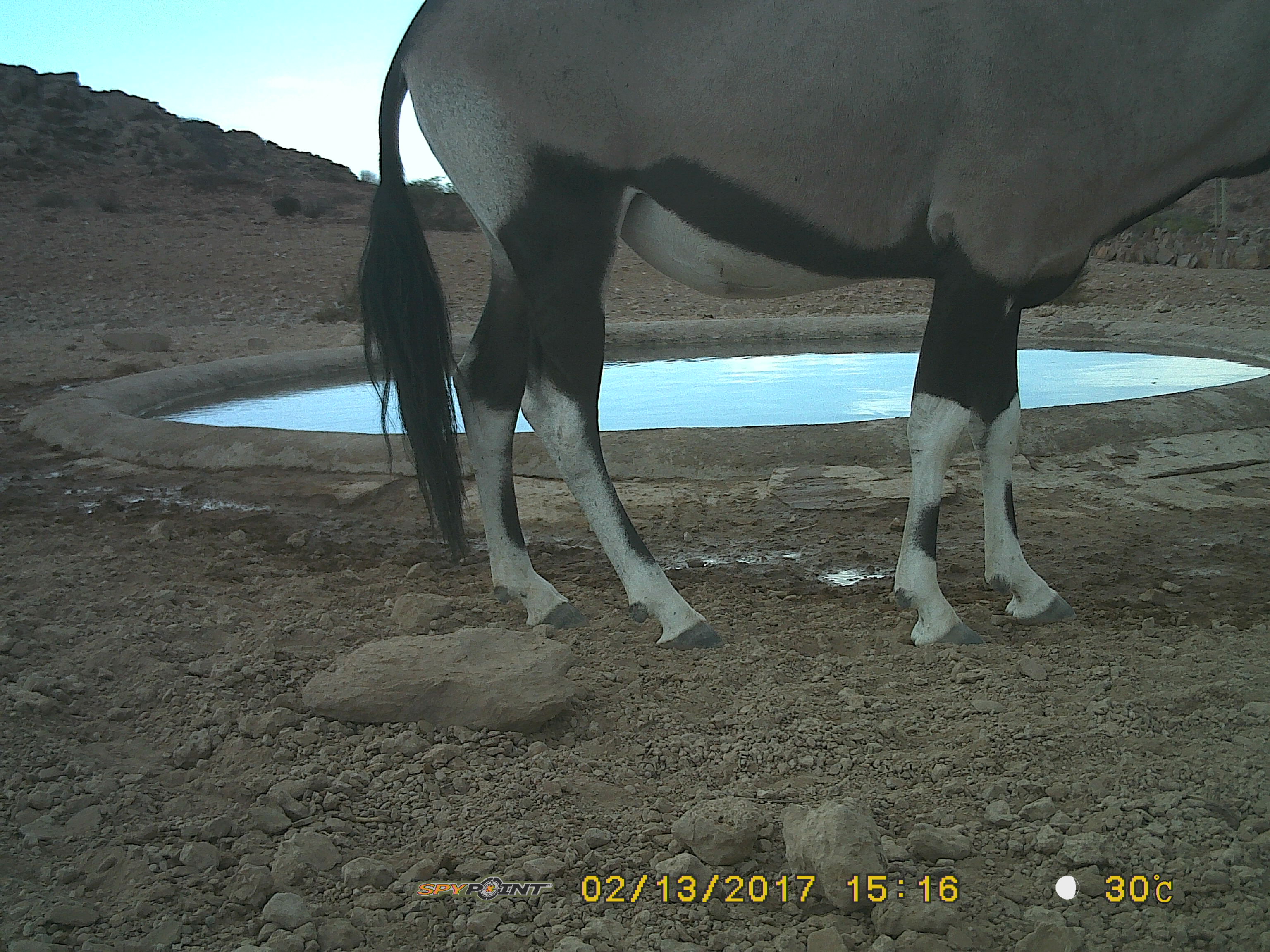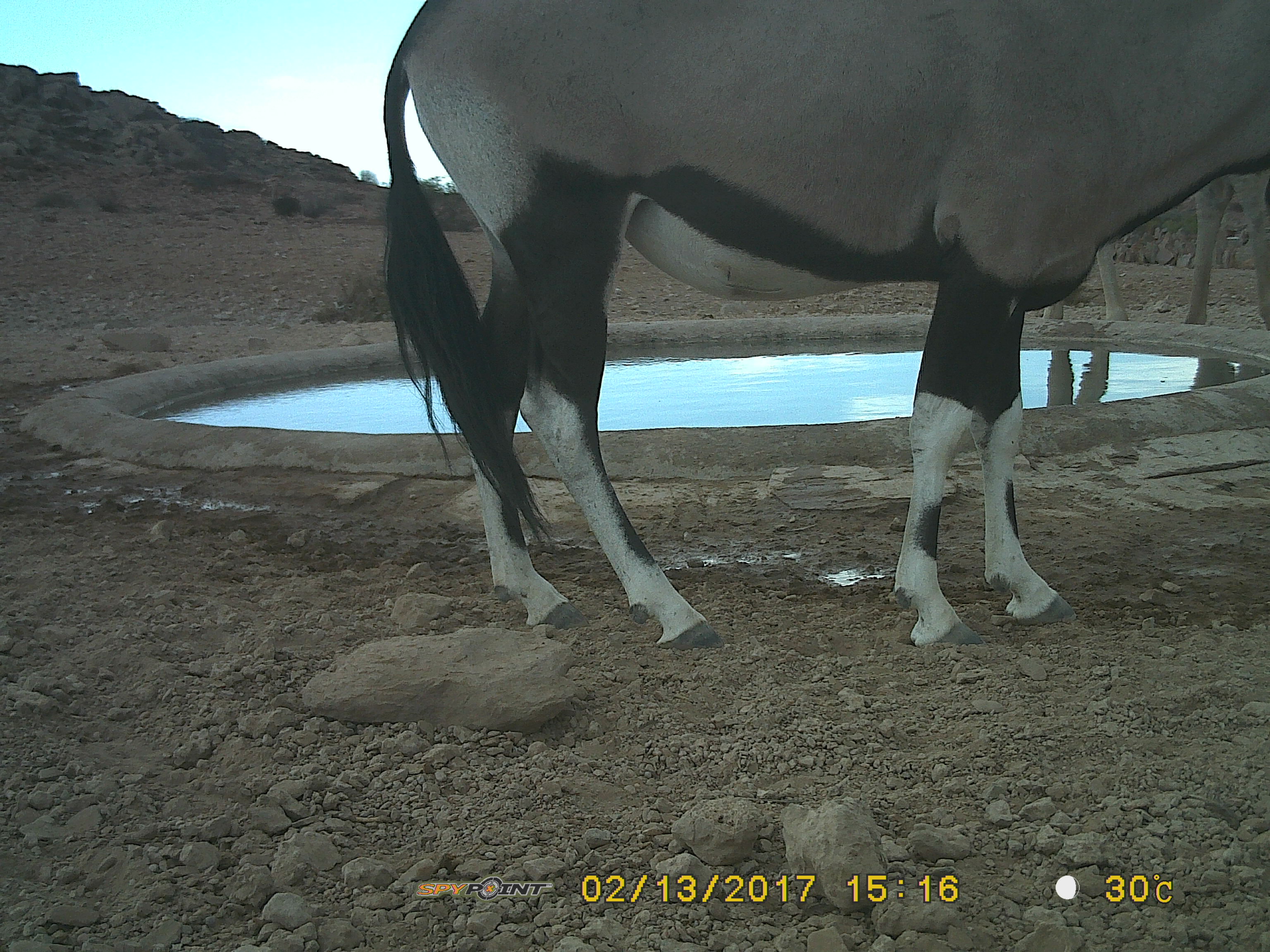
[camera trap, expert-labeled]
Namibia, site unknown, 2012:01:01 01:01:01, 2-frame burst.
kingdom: Animalia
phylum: Chordata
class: Mammalia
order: Artiodactyla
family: Bovidae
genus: Oryx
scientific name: Oryx gazella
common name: gemsbok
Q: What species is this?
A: Oryx gazella (gemsbok).